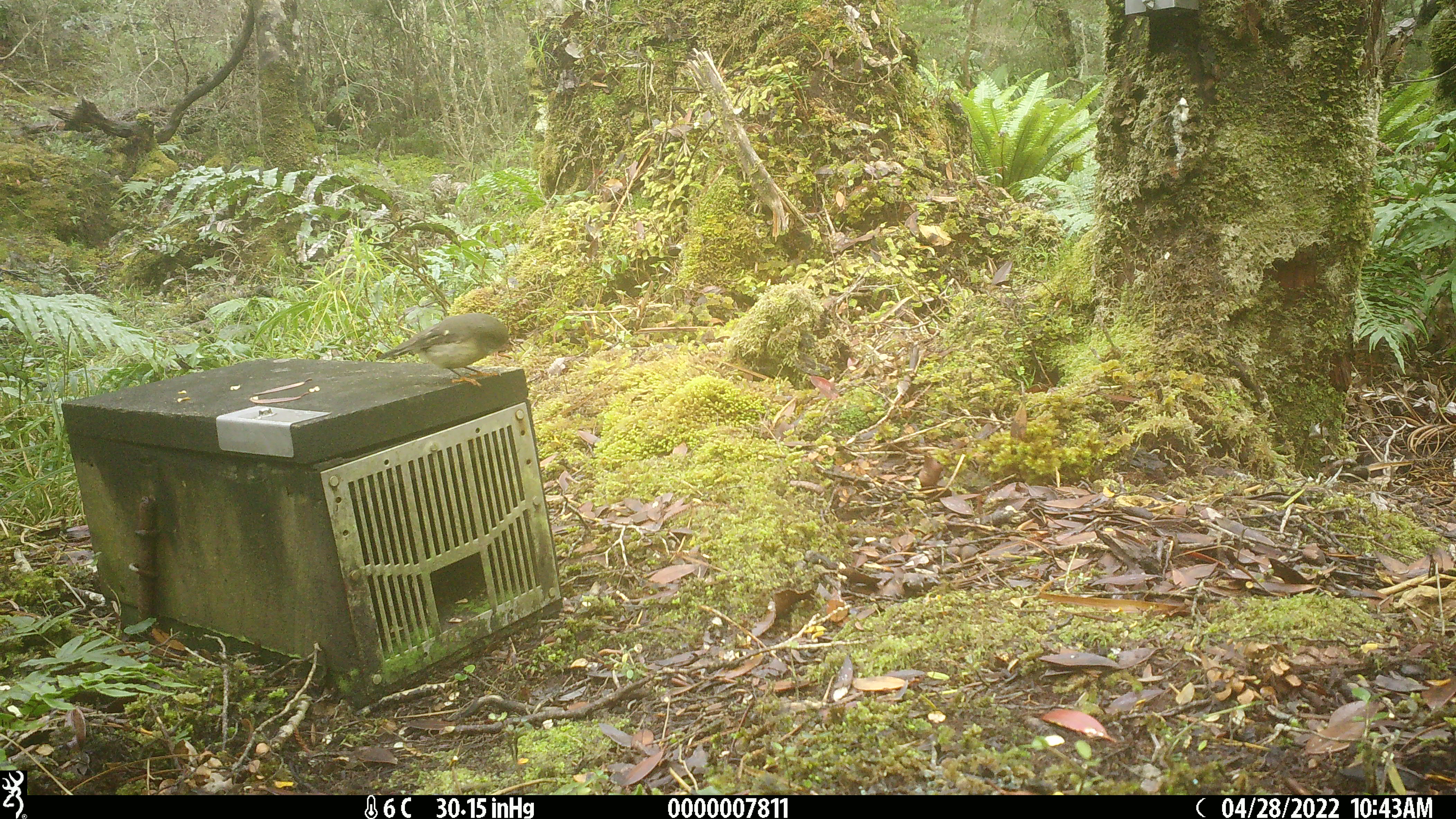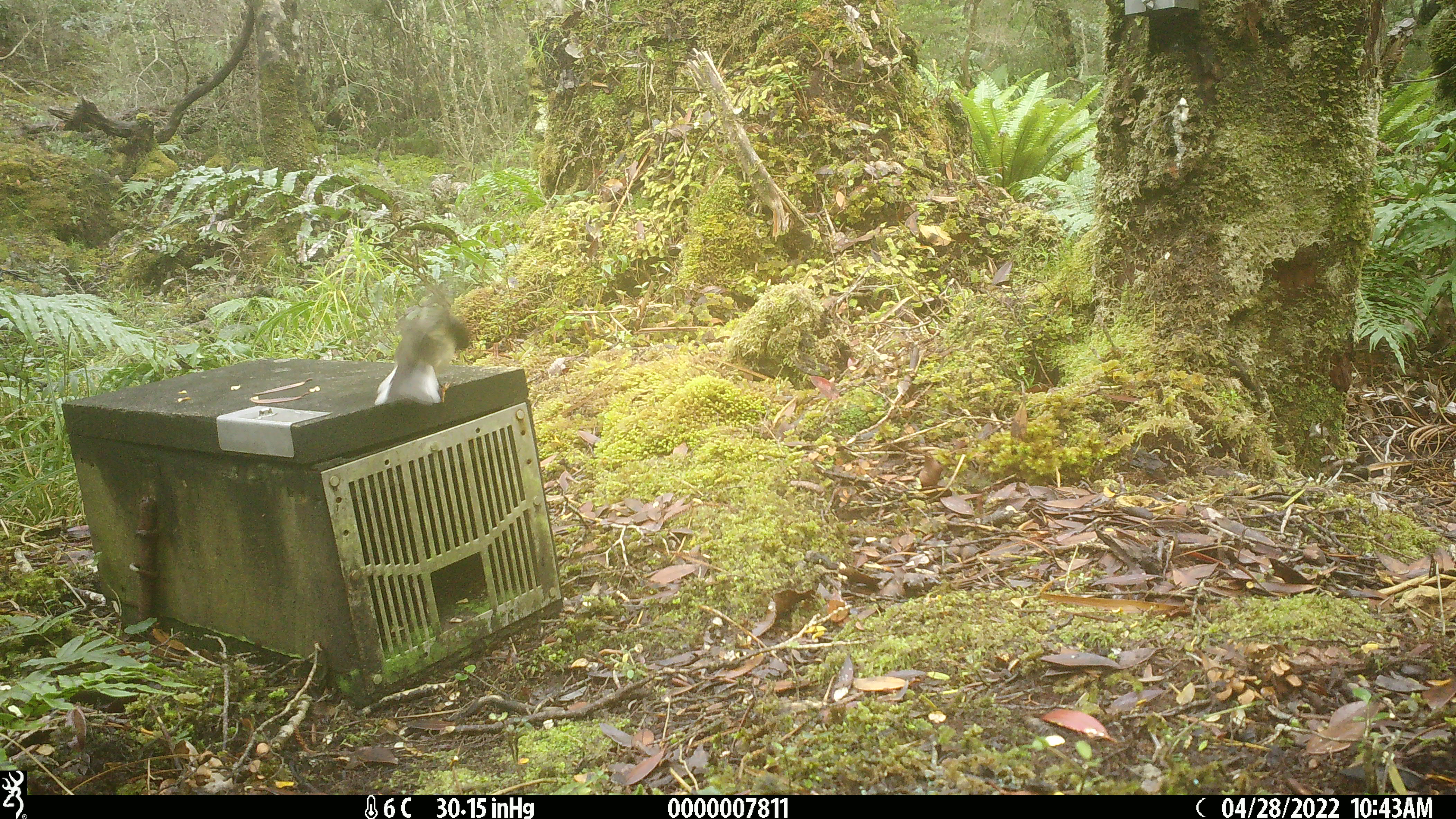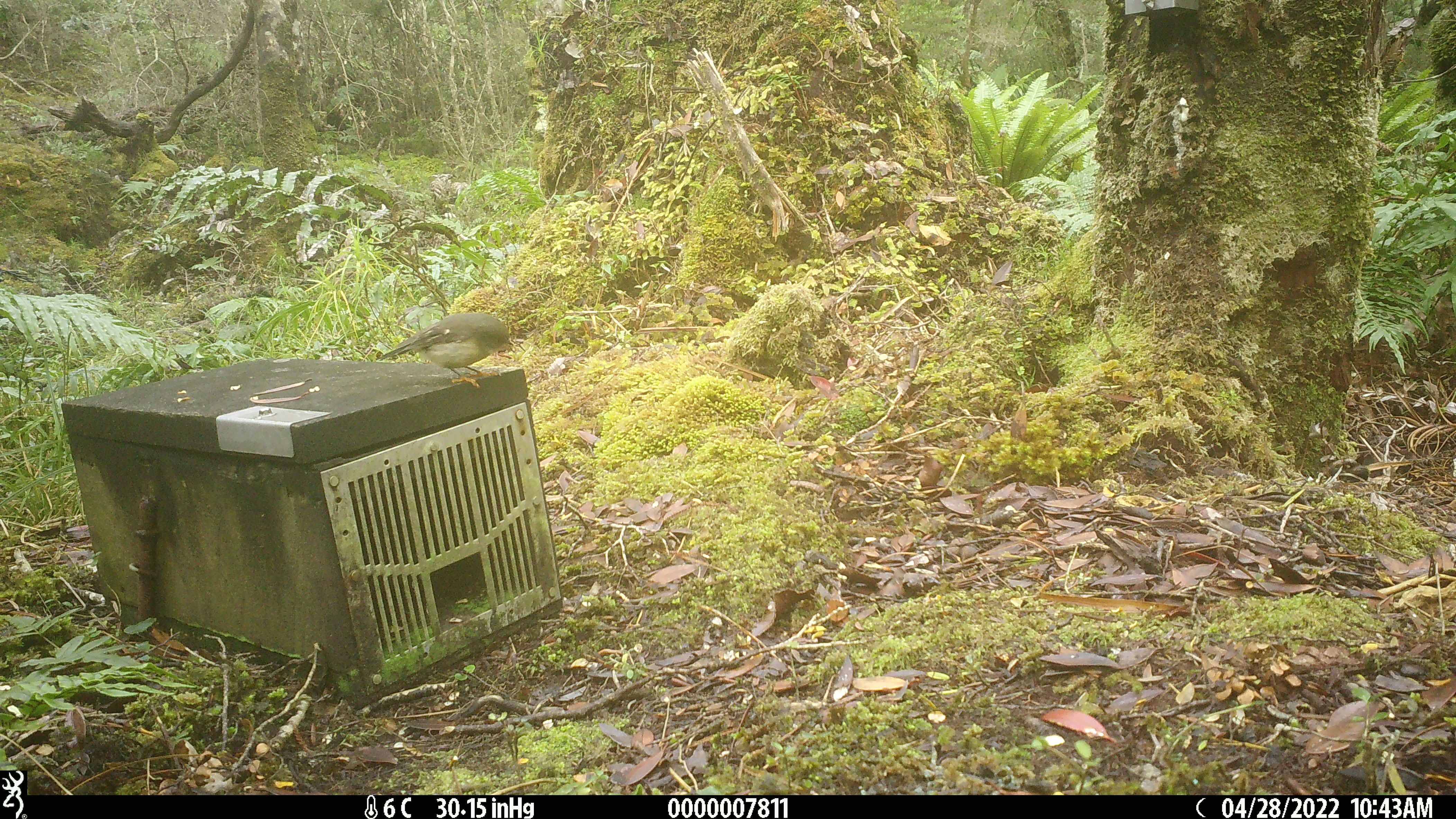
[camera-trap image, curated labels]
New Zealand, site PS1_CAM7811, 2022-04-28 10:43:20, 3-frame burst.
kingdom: Animalia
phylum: Chordata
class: Aves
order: Passeriformes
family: Petroicidae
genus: Petroica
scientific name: Petroica macrocephala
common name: tomtit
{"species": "tomtit (Petroica macrocephala)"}